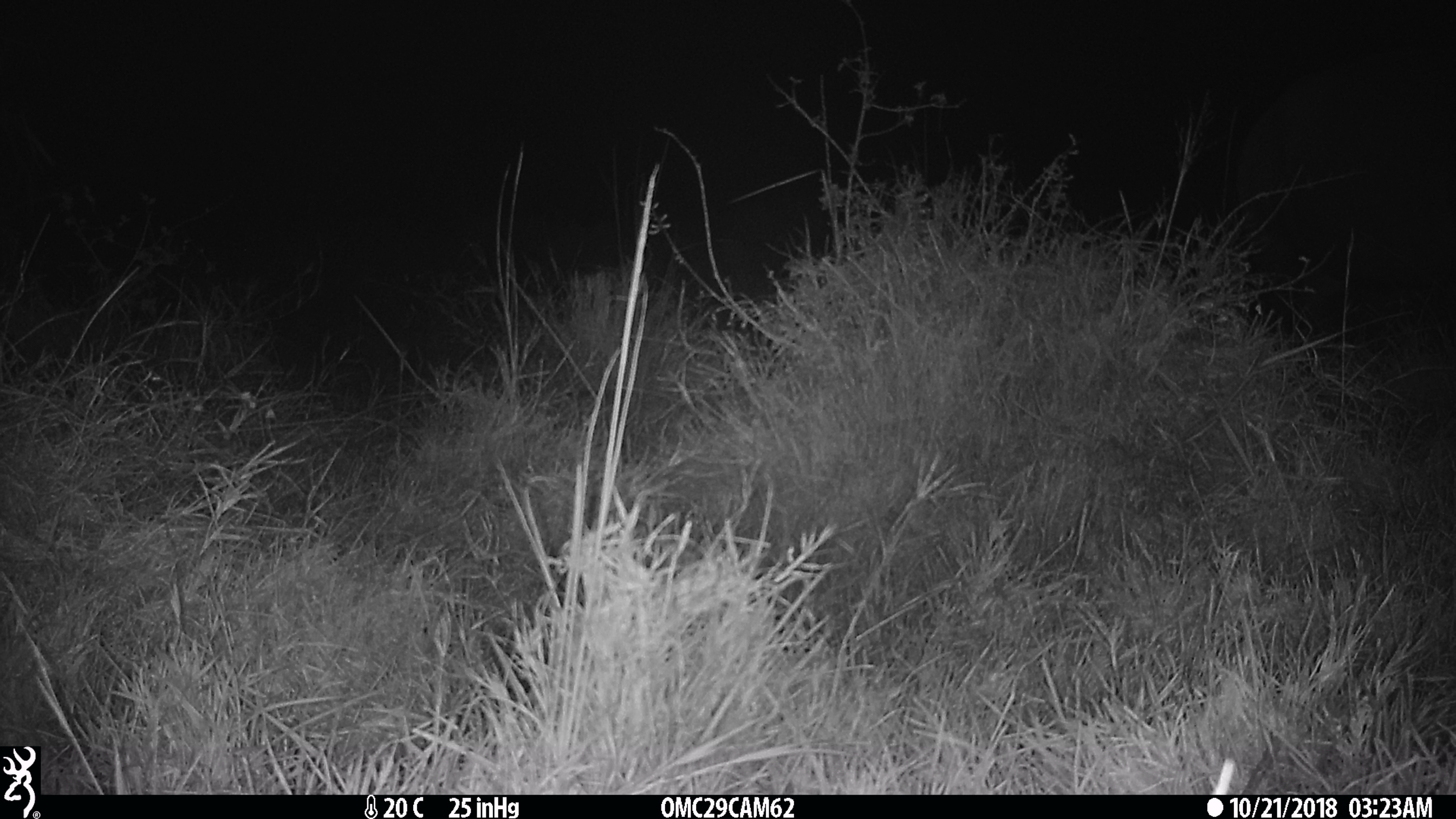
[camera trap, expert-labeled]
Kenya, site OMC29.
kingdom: Animalia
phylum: Chordata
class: Mammalia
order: Artiodactyla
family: Bovidae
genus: Syncerus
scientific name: Syncerus caffer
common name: buffalo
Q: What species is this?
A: Buffalo (Syncerus caffer).